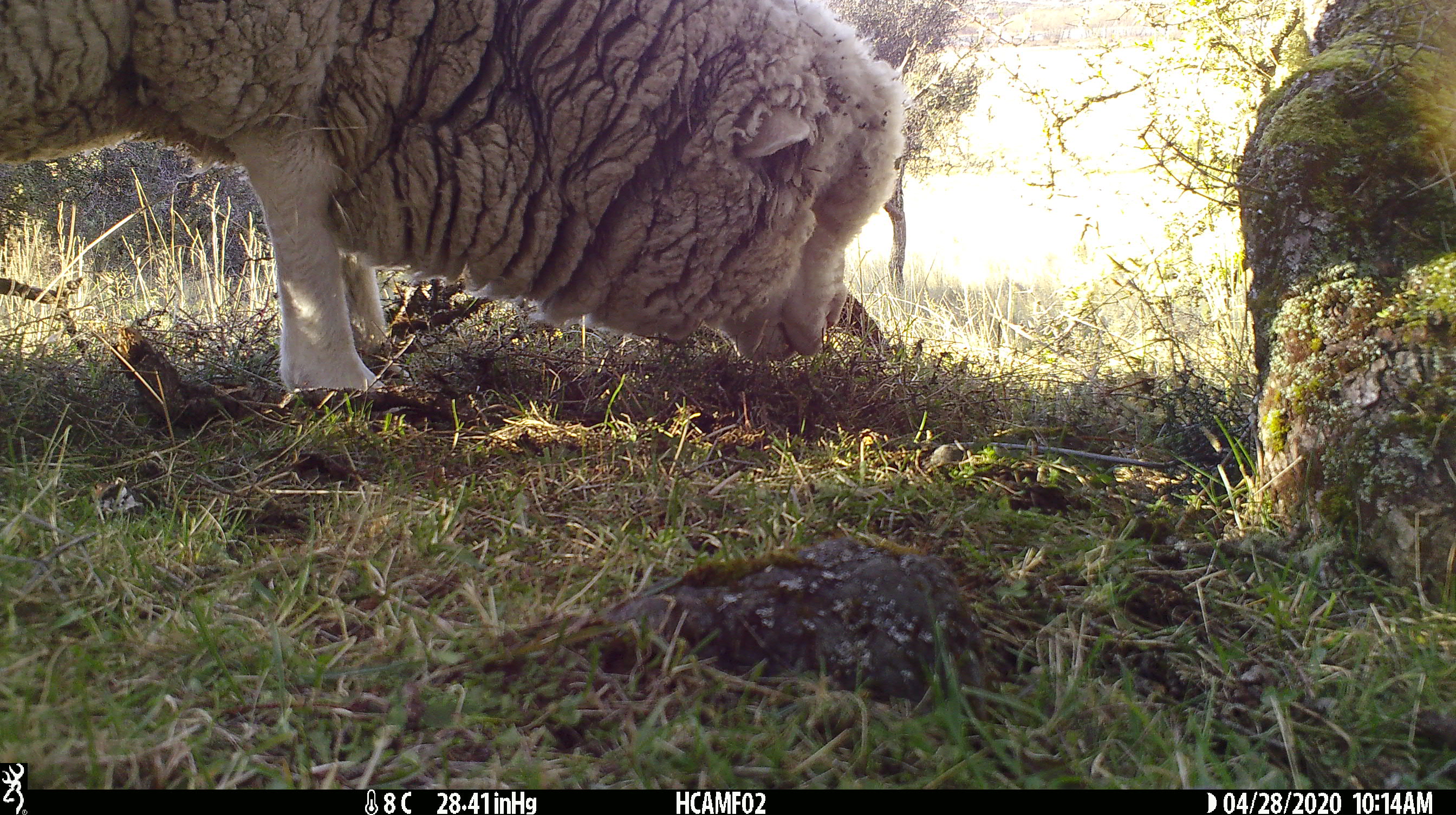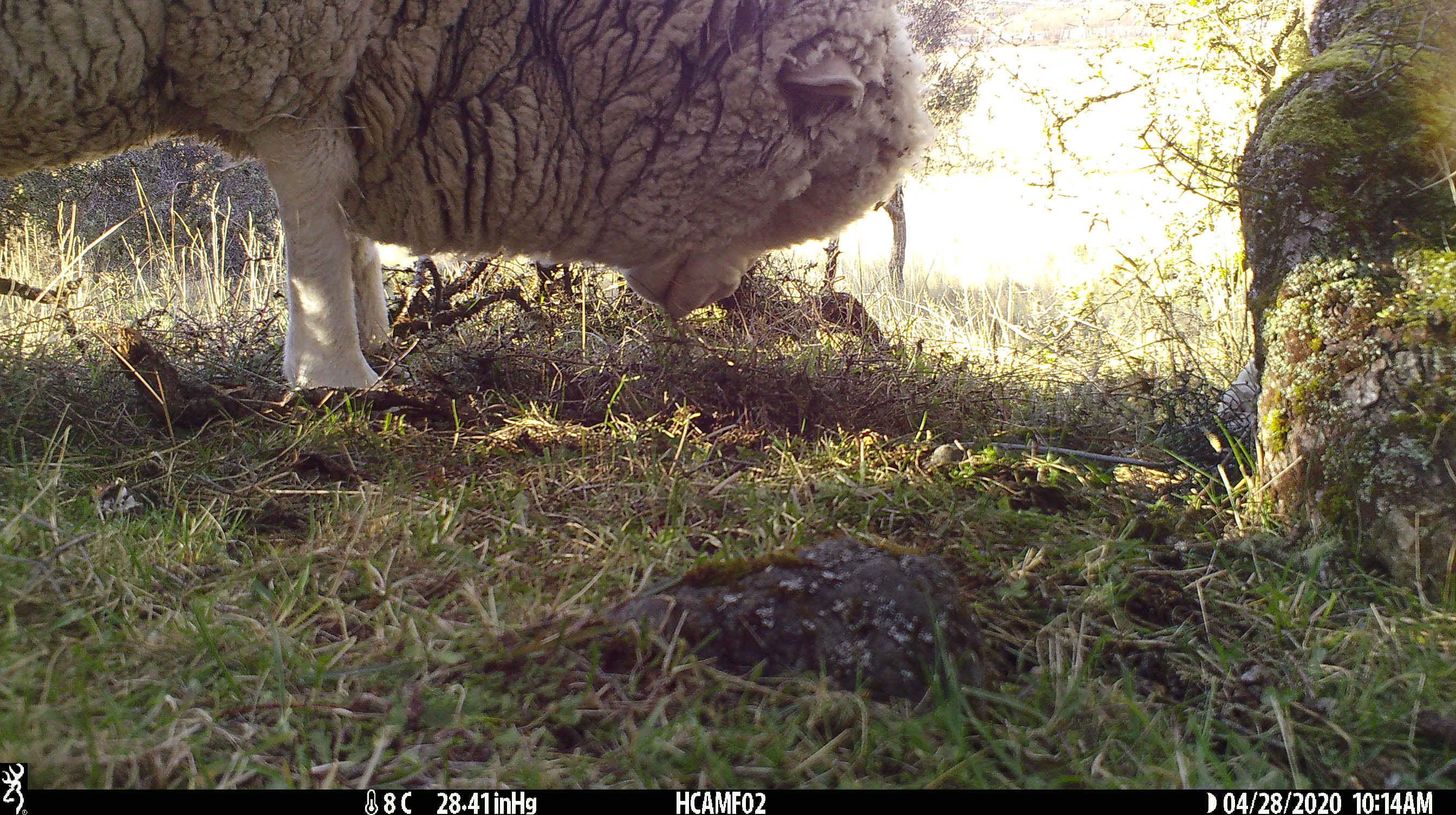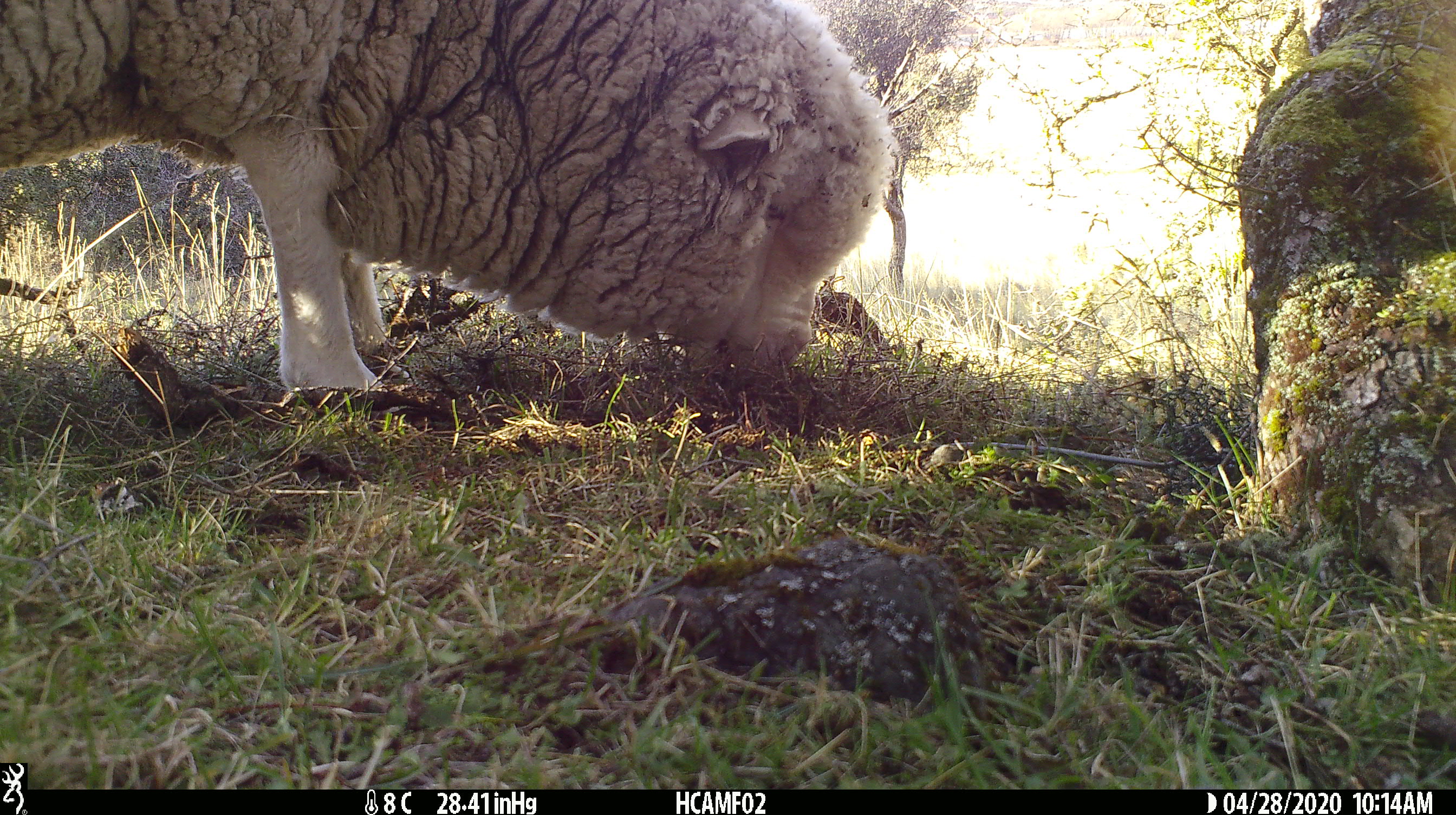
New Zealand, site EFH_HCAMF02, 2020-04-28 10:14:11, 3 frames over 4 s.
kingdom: Animalia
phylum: Chordata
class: Mammalia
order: Artiodactyla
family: Bovidae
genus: Ovis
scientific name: Ovis aries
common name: domestic sheep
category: sheep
Sheep (domestic sheep) (Ovis aries).